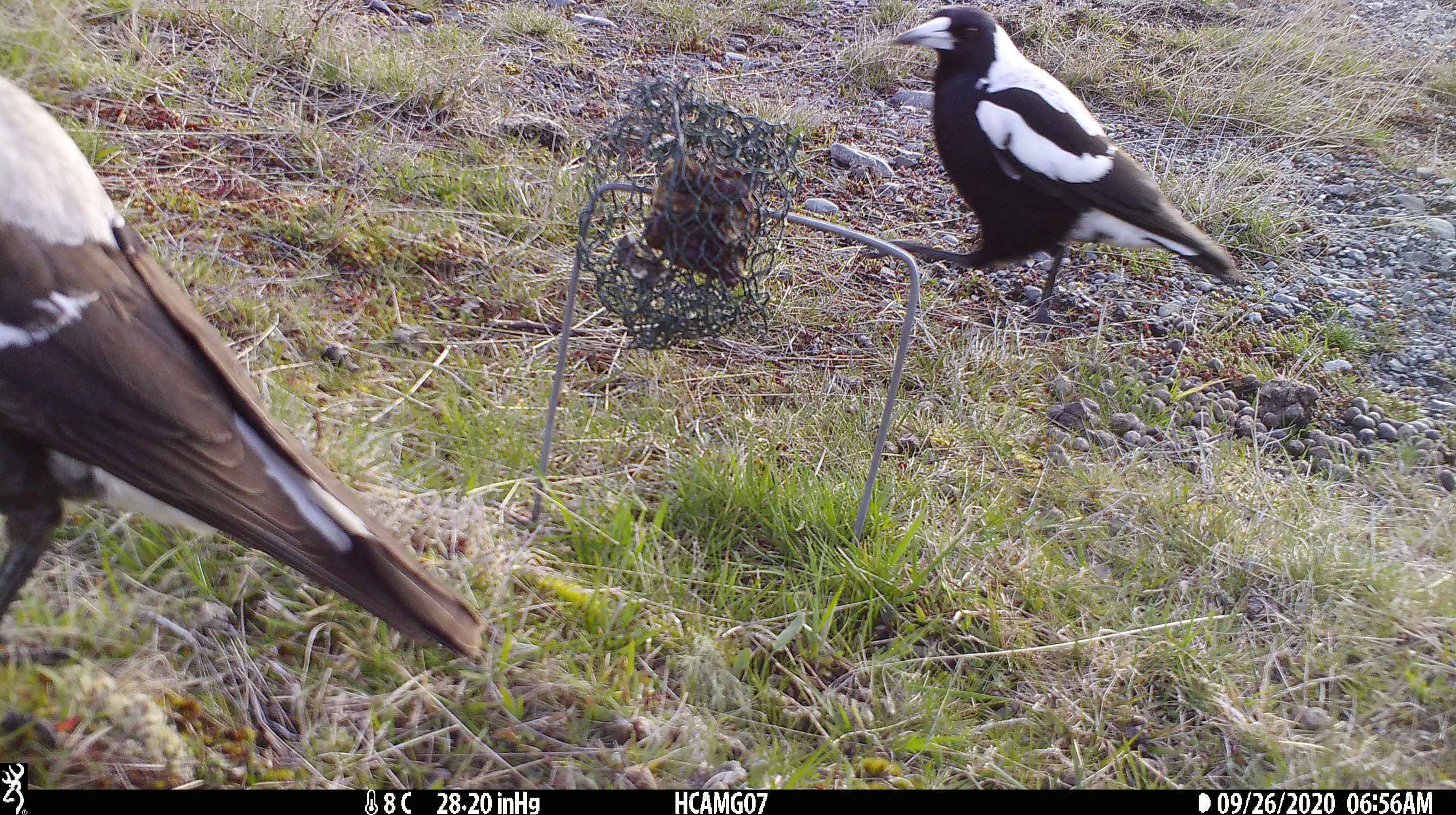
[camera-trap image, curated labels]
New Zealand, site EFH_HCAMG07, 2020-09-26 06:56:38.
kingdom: Animalia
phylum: Chordata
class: Aves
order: Passeriformes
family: Artamidae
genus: Gymnorhina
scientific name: Gymnorhina tibicen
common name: australian magpie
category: magpie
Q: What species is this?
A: Magpie (australian magpie) (Gymnorhina tibicen).